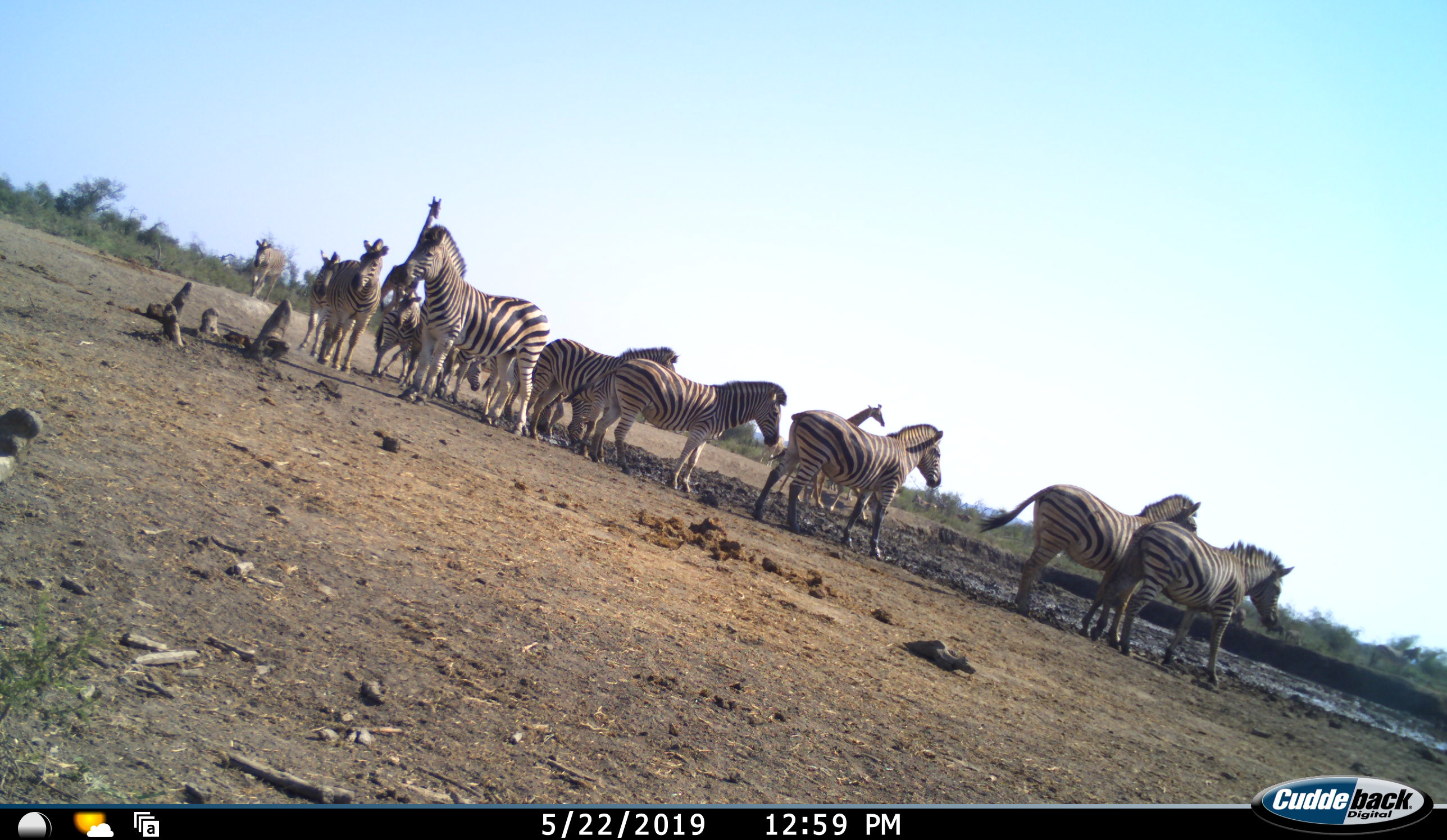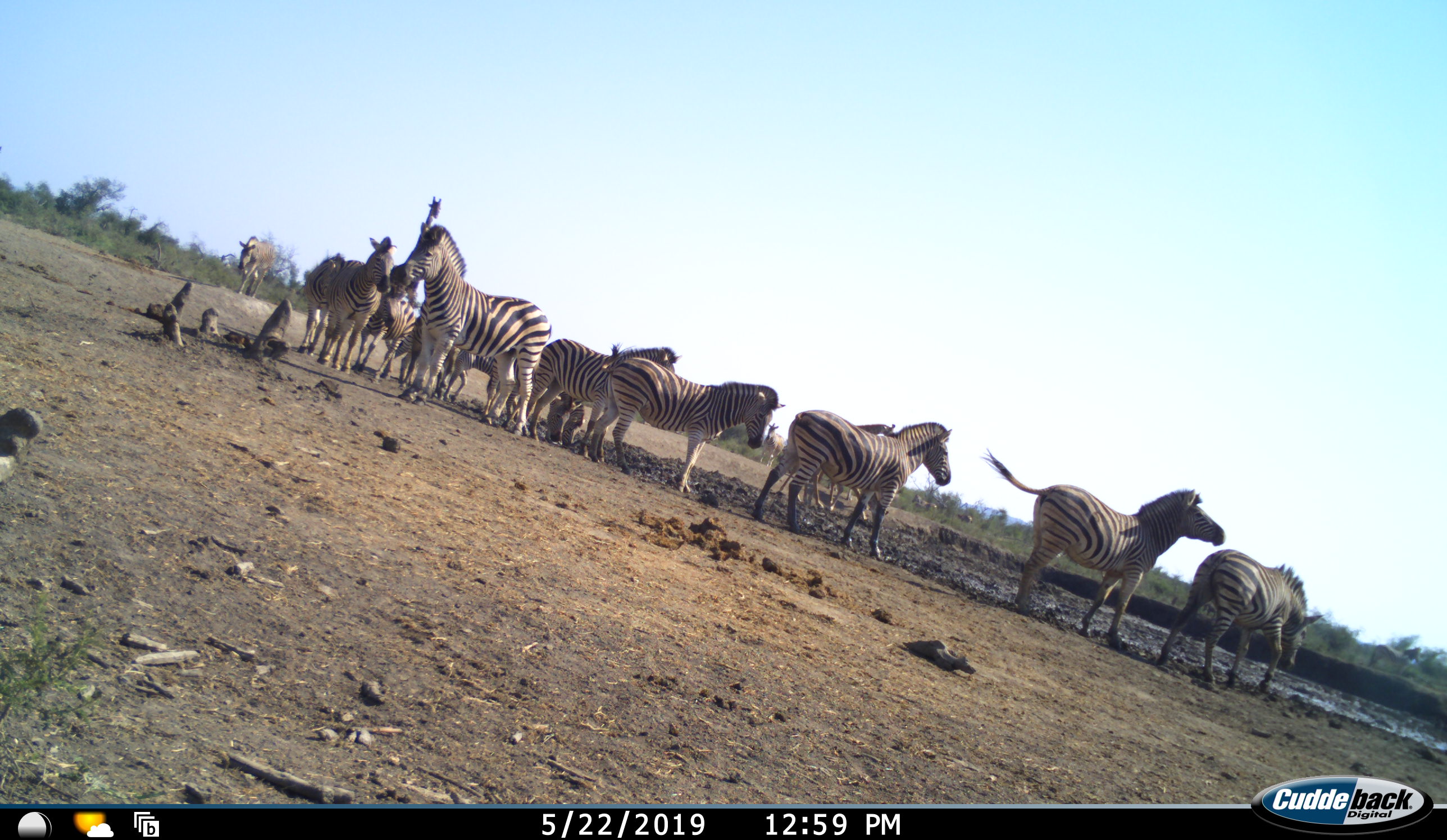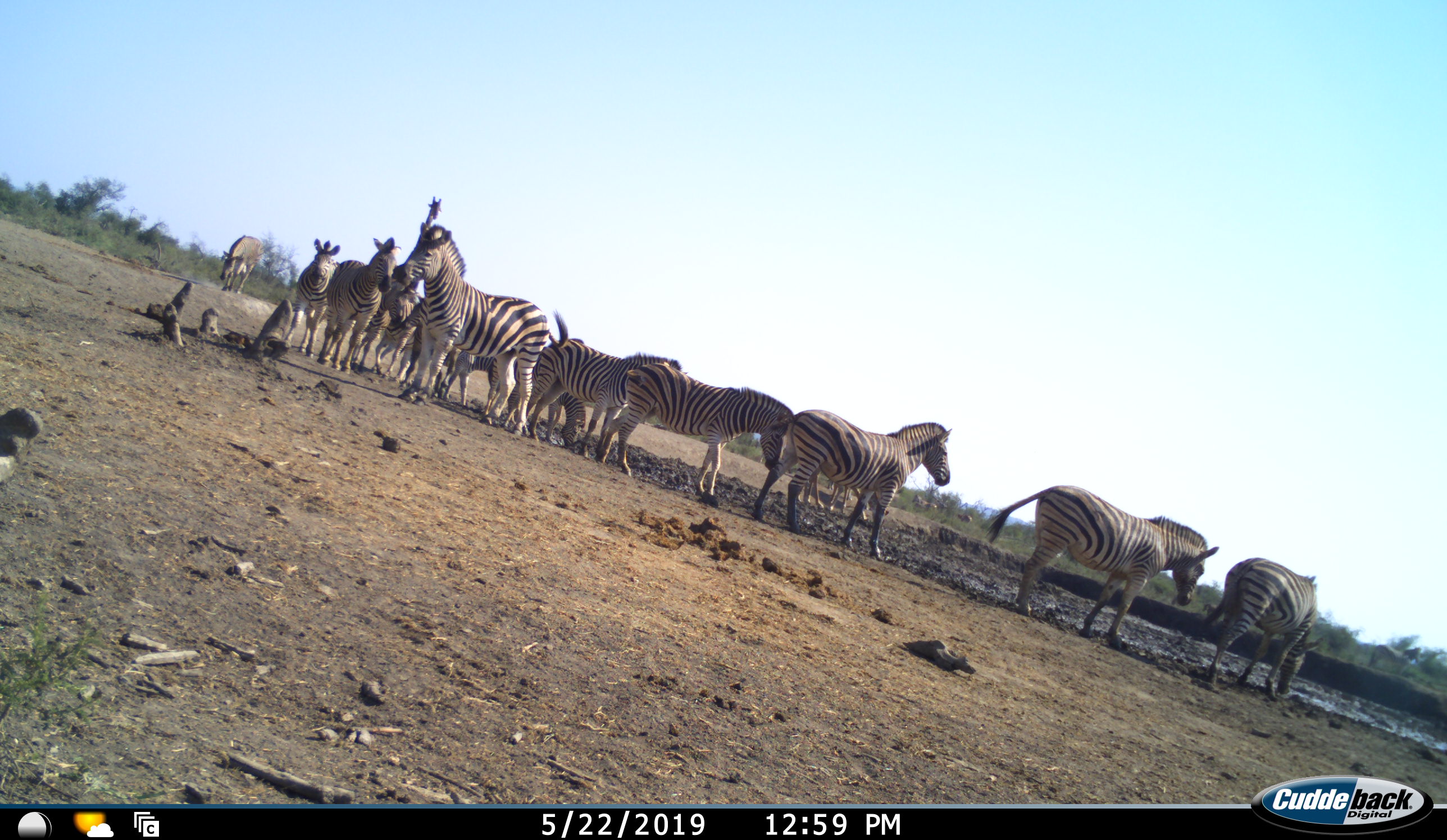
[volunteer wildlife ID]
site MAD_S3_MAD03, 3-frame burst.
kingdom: Animalia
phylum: Chordata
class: Mammalia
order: Artiodactyla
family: Giraffidae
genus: Giraffa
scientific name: Giraffa camelopardalis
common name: giraffe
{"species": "giraffe (Giraffa camelopardalis)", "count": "2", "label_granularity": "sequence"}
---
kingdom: Animalia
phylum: Chordata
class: Mammalia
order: Perissodactyla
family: Equidae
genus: Equus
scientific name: Equus quagga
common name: plains zebra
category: zebraplains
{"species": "zebraplains (plains zebra) (Equus quagga)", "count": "11-50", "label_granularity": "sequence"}